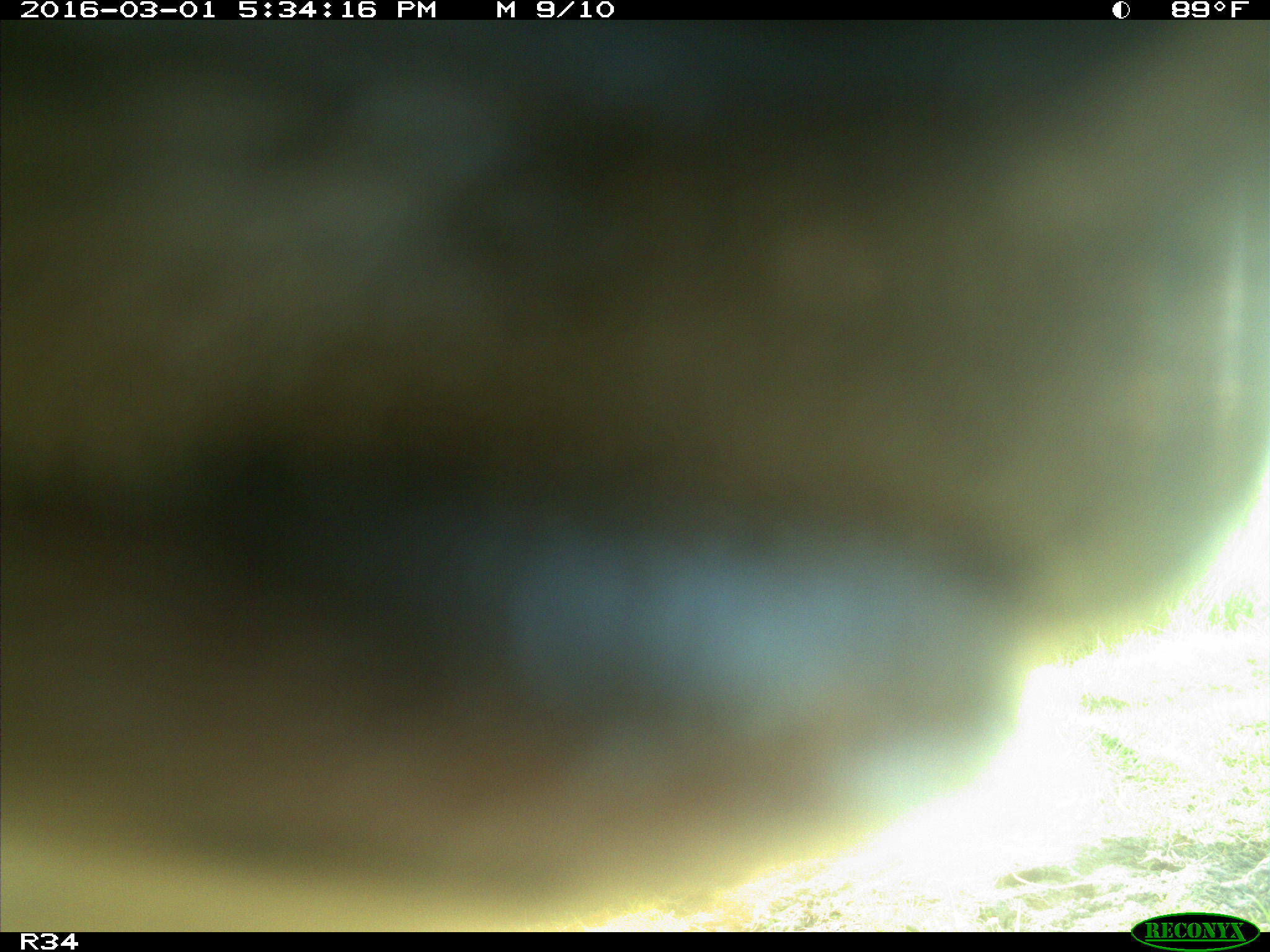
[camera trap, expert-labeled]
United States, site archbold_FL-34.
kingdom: Animalia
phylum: Chordata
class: Mammalia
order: Artiodactyla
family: Bovidae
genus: Bos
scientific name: Bos taurus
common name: domestic cow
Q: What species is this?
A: Bos taurus (domestic cow).